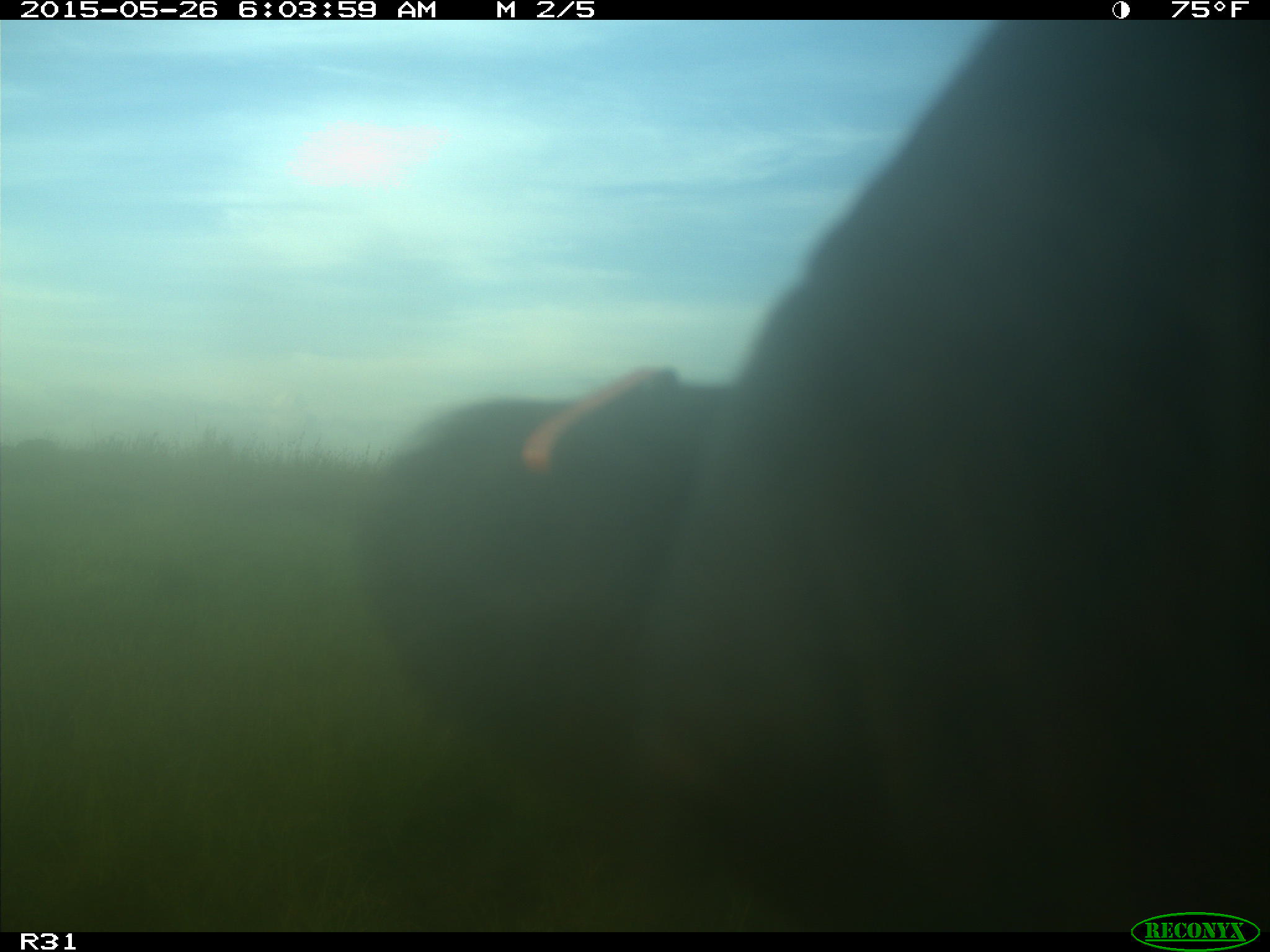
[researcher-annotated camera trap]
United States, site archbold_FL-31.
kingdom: Animalia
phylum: Chordata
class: Mammalia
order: Artiodactyla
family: Bovidae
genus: Bos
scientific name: Bos taurus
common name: domestic cow